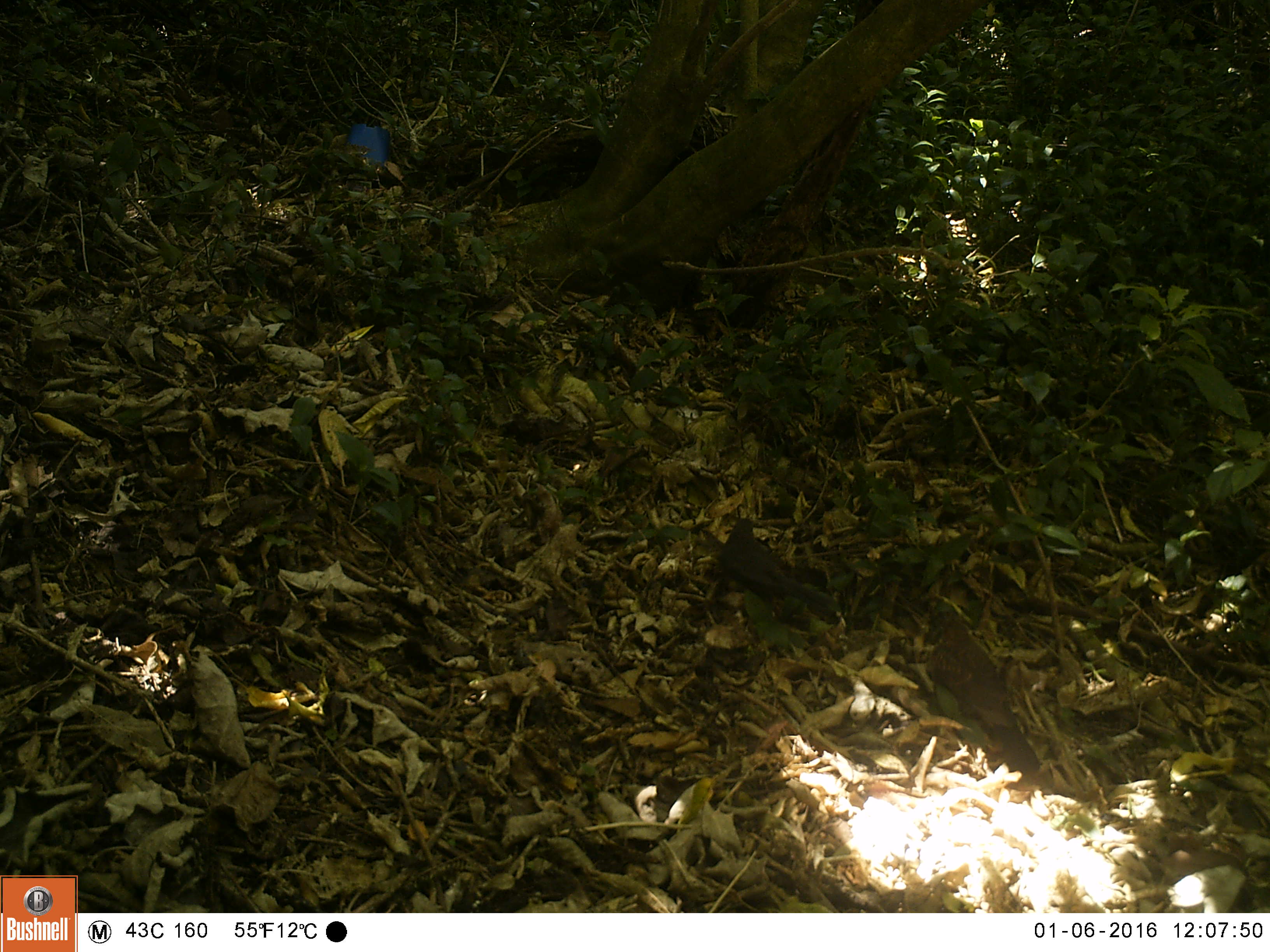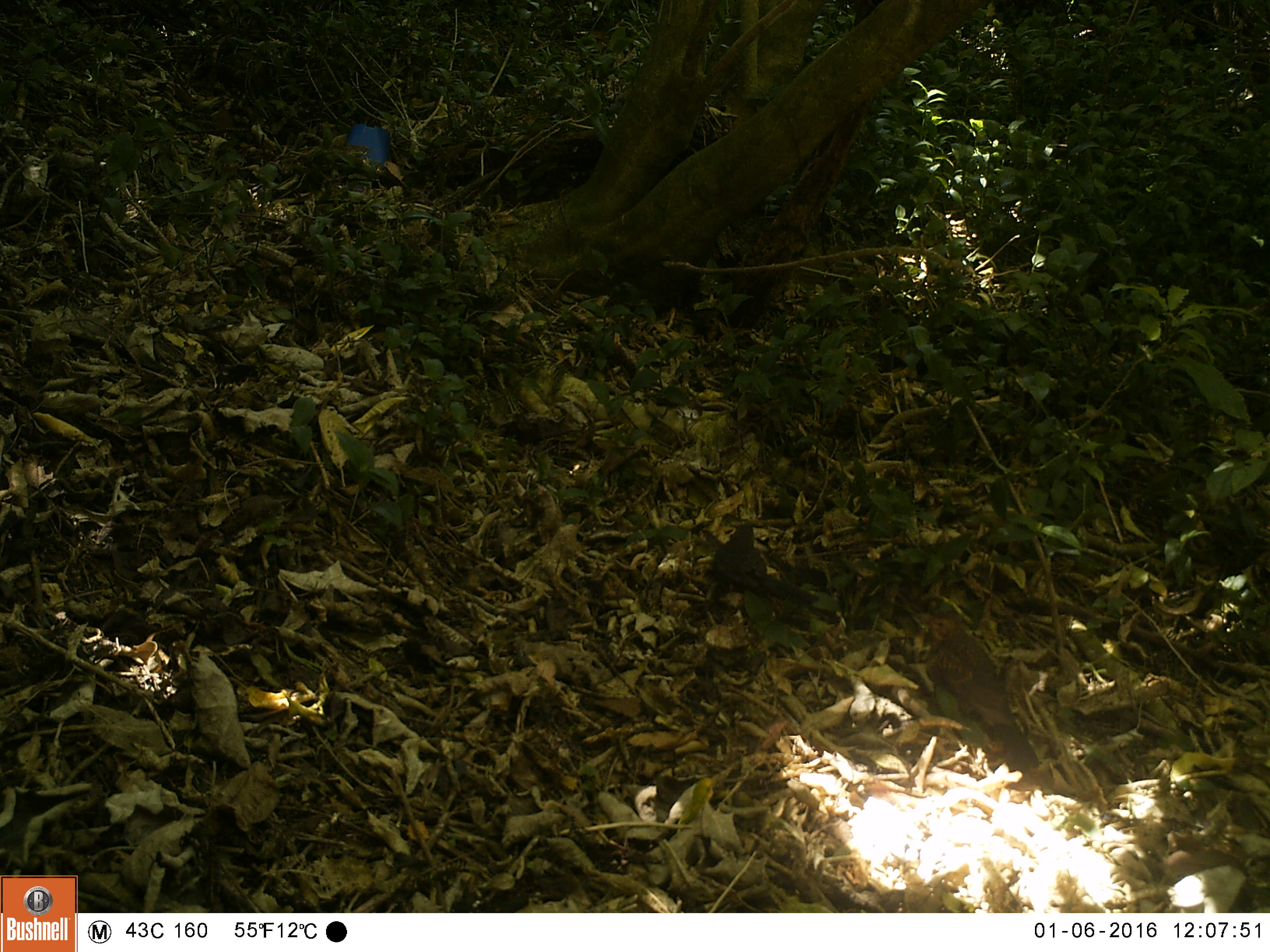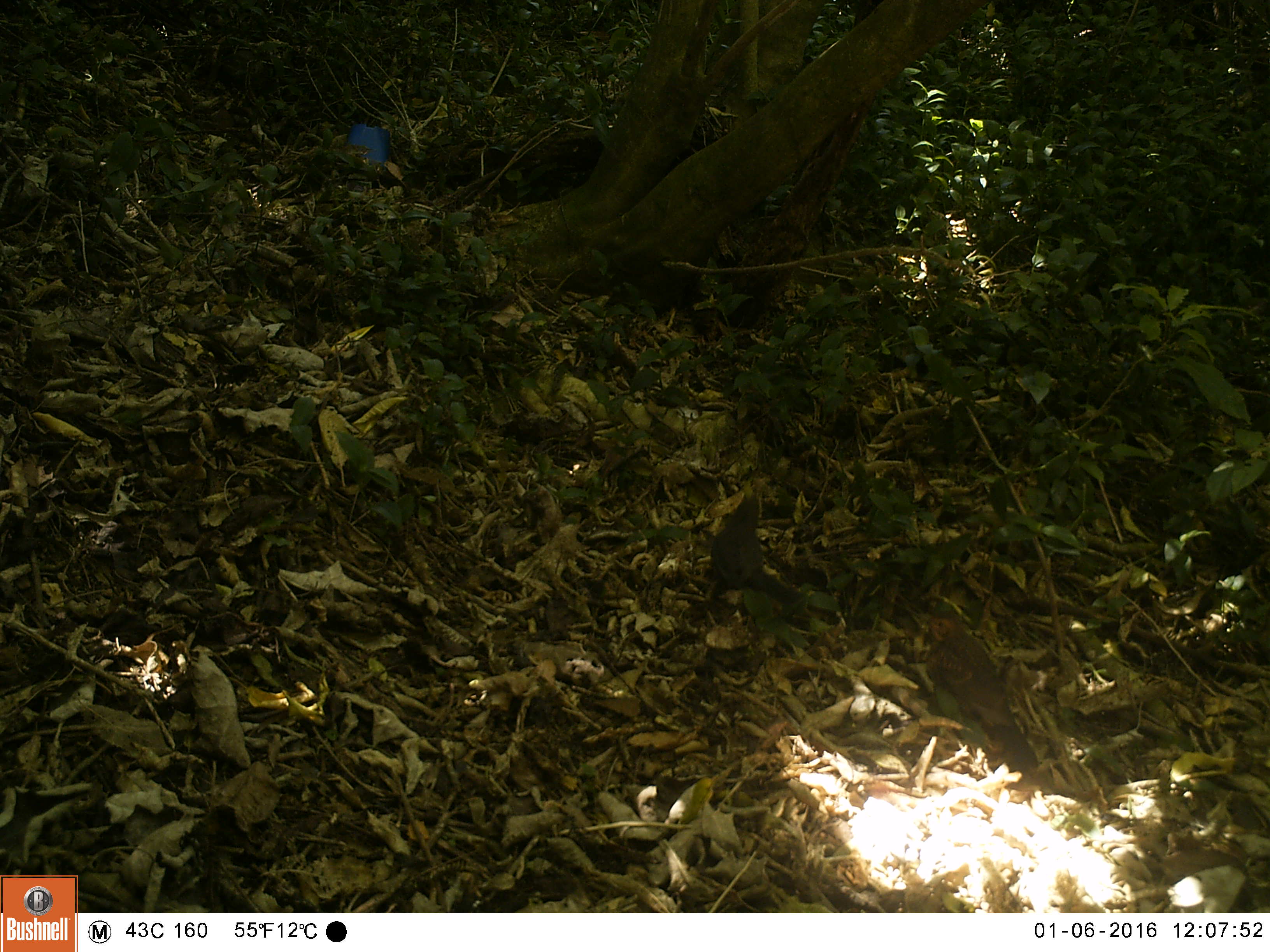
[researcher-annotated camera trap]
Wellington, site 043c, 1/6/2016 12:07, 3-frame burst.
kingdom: Animalia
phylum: Chordata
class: Aves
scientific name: Aves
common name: bird